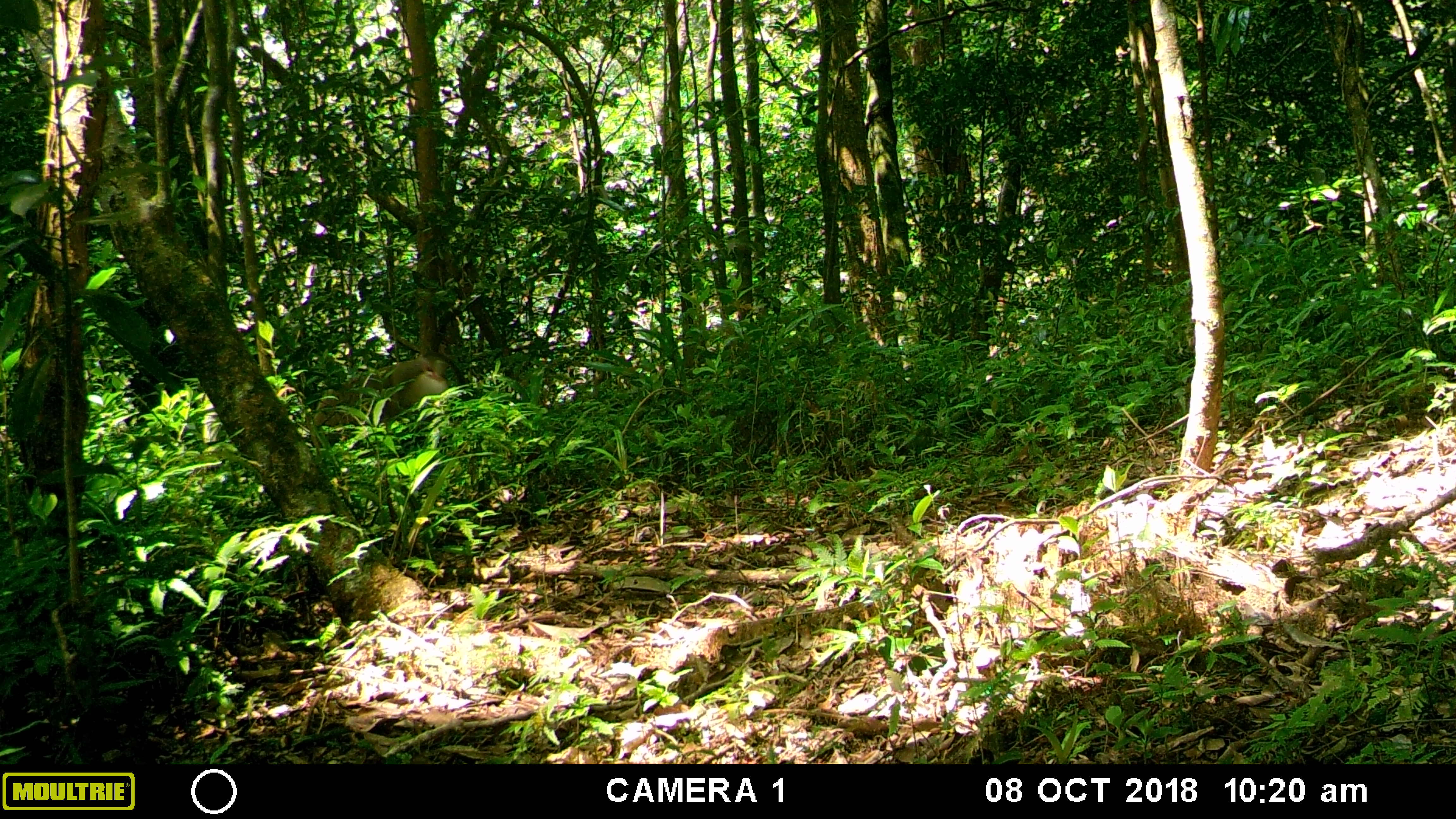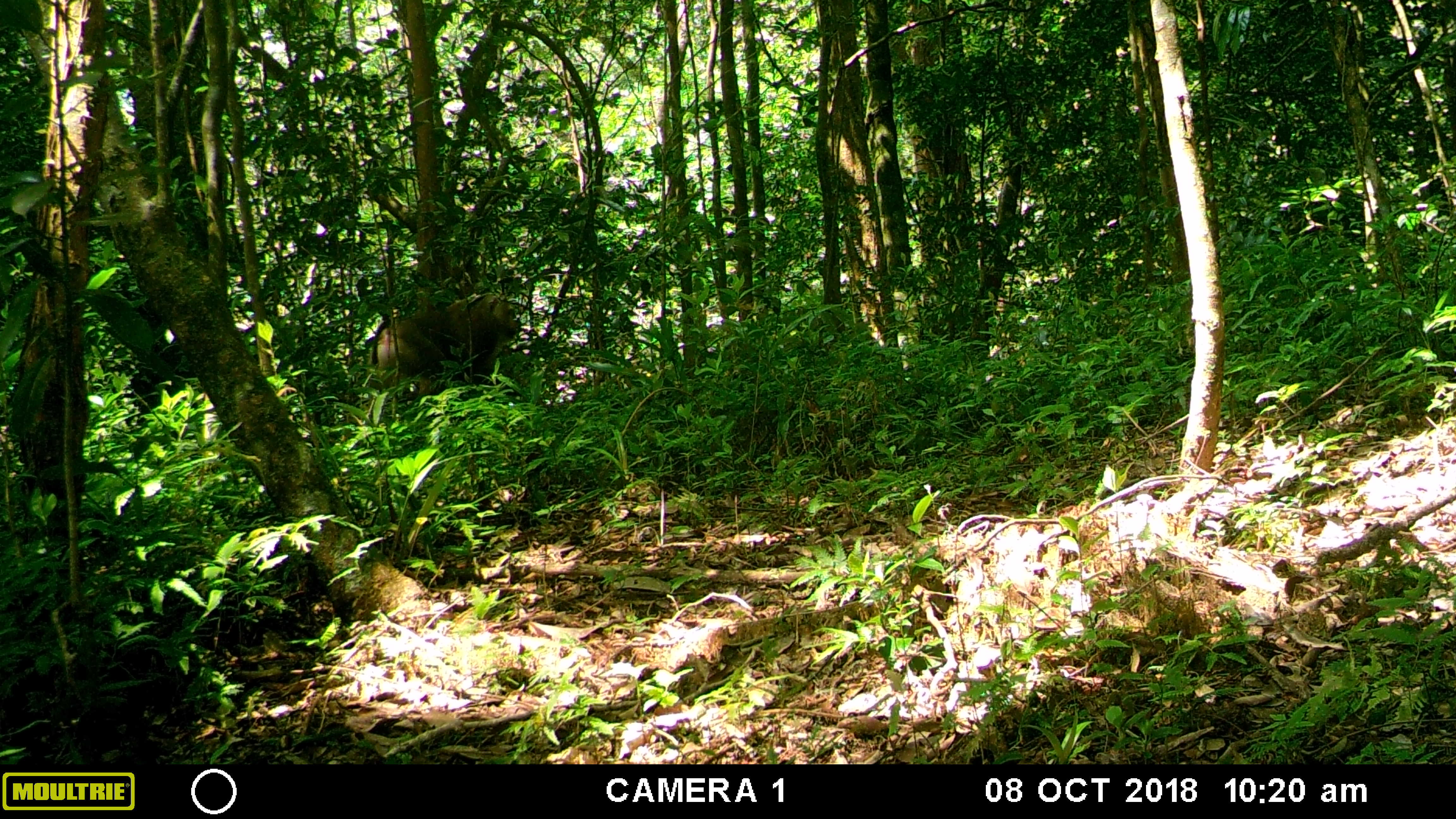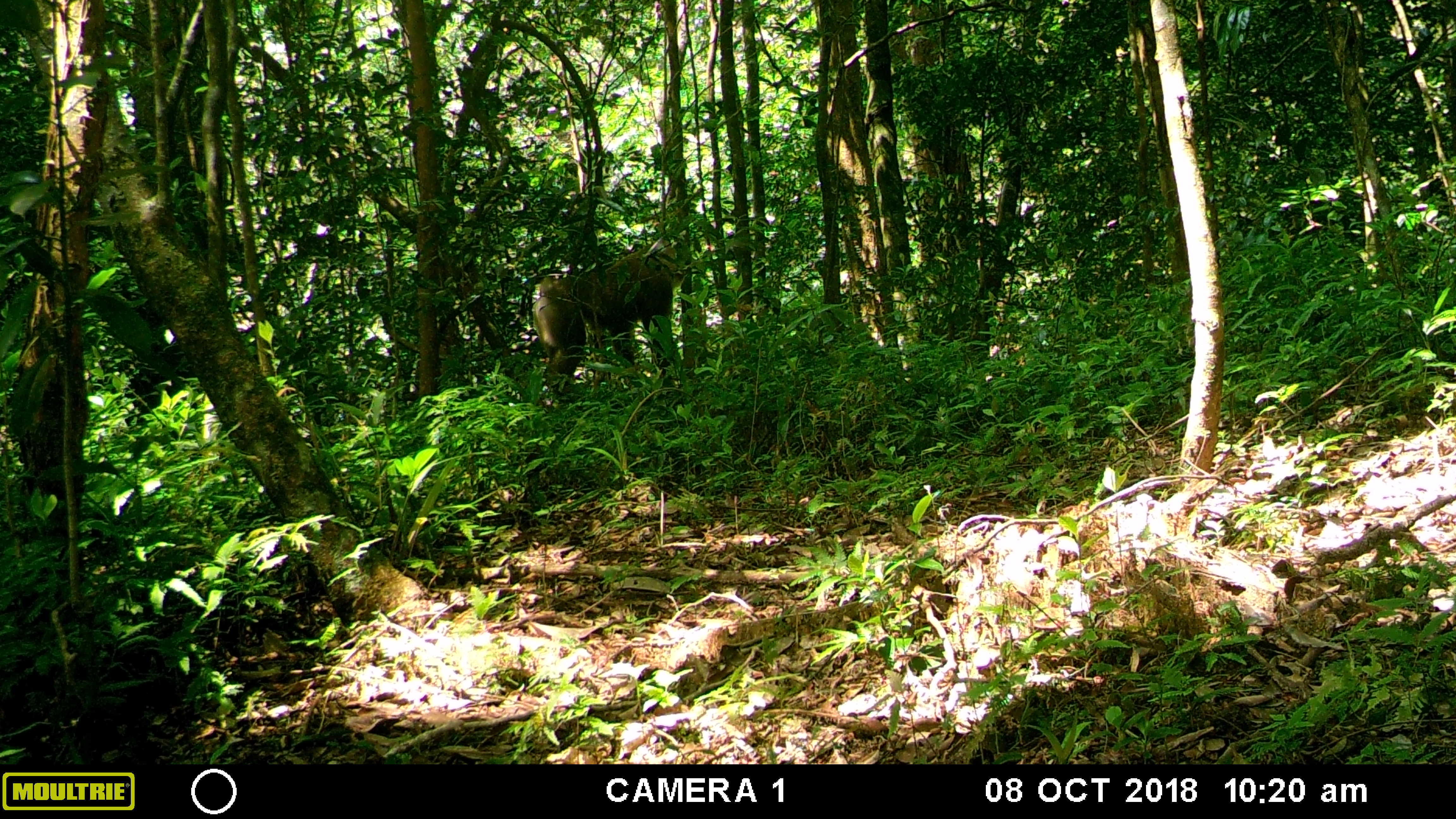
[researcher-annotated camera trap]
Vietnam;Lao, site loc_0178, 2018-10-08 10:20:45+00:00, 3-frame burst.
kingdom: Animalia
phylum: Chordata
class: Mammalia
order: Primates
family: Cercopithecidae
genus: Macaca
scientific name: Macaca nemestrina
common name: pig-tailed macaque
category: pig tailed macaque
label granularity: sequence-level